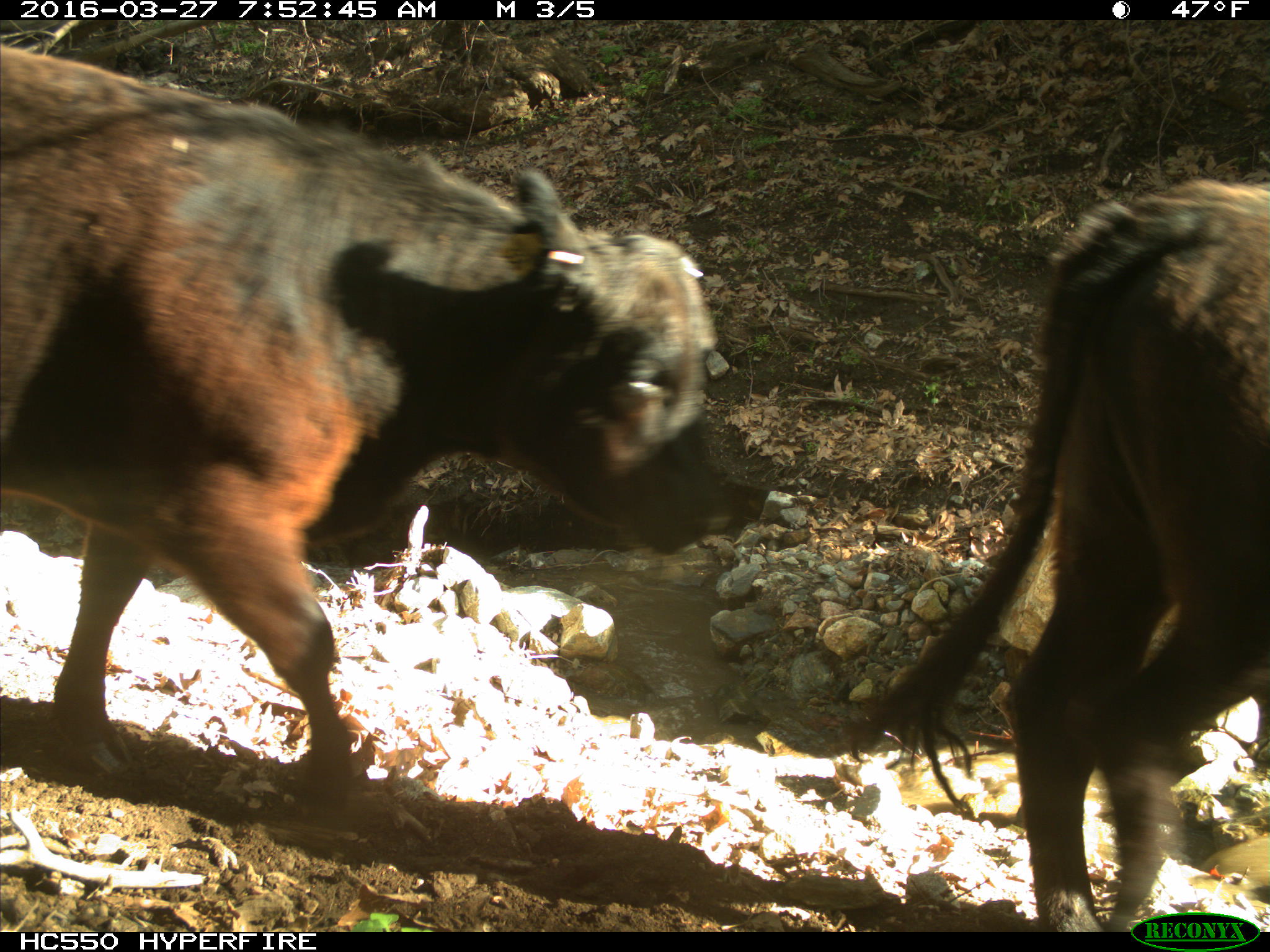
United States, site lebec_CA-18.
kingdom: Animalia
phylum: Chordata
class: Mammalia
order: Artiodactyla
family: Bovidae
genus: Bos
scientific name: Bos taurus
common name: domestic cow